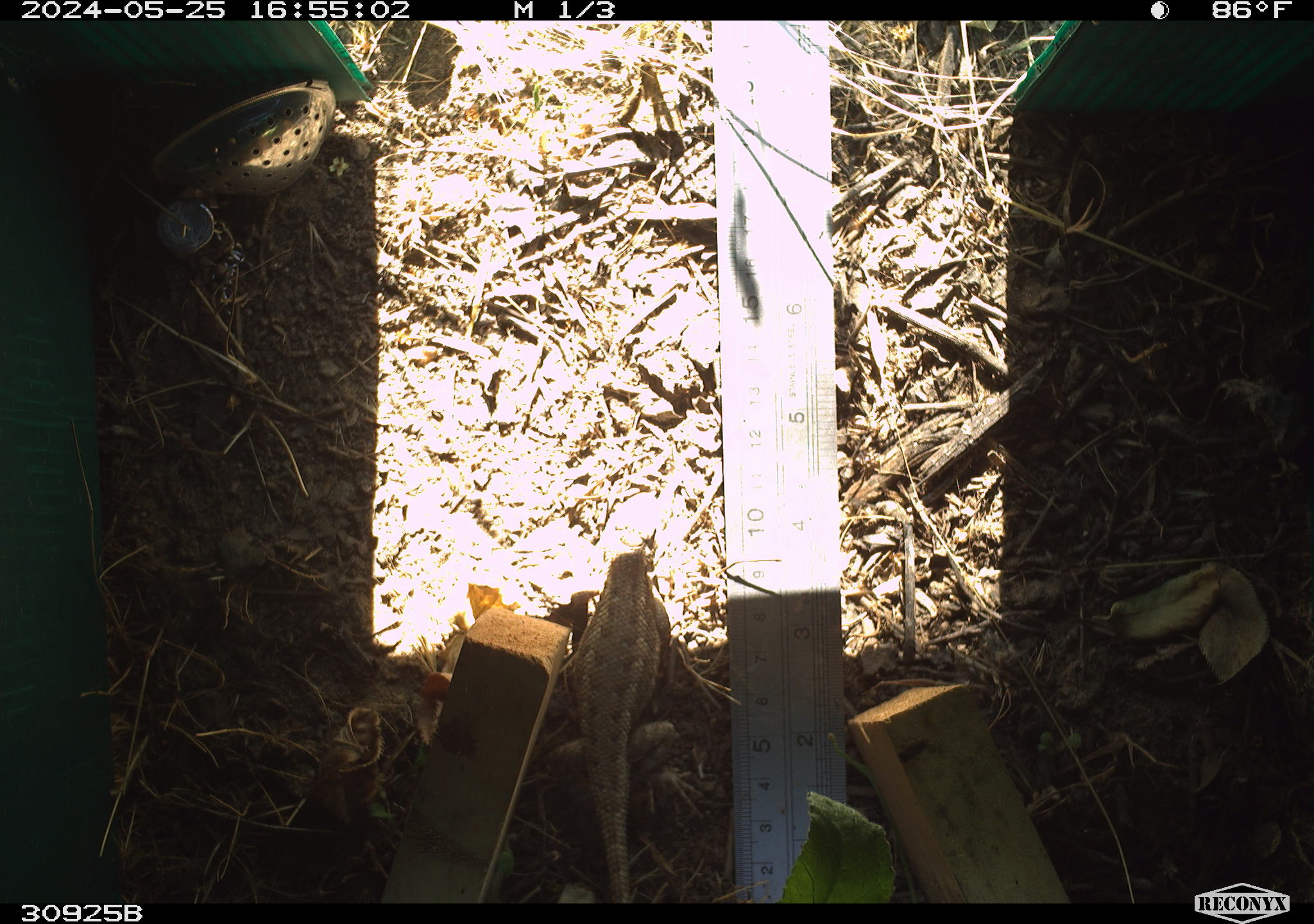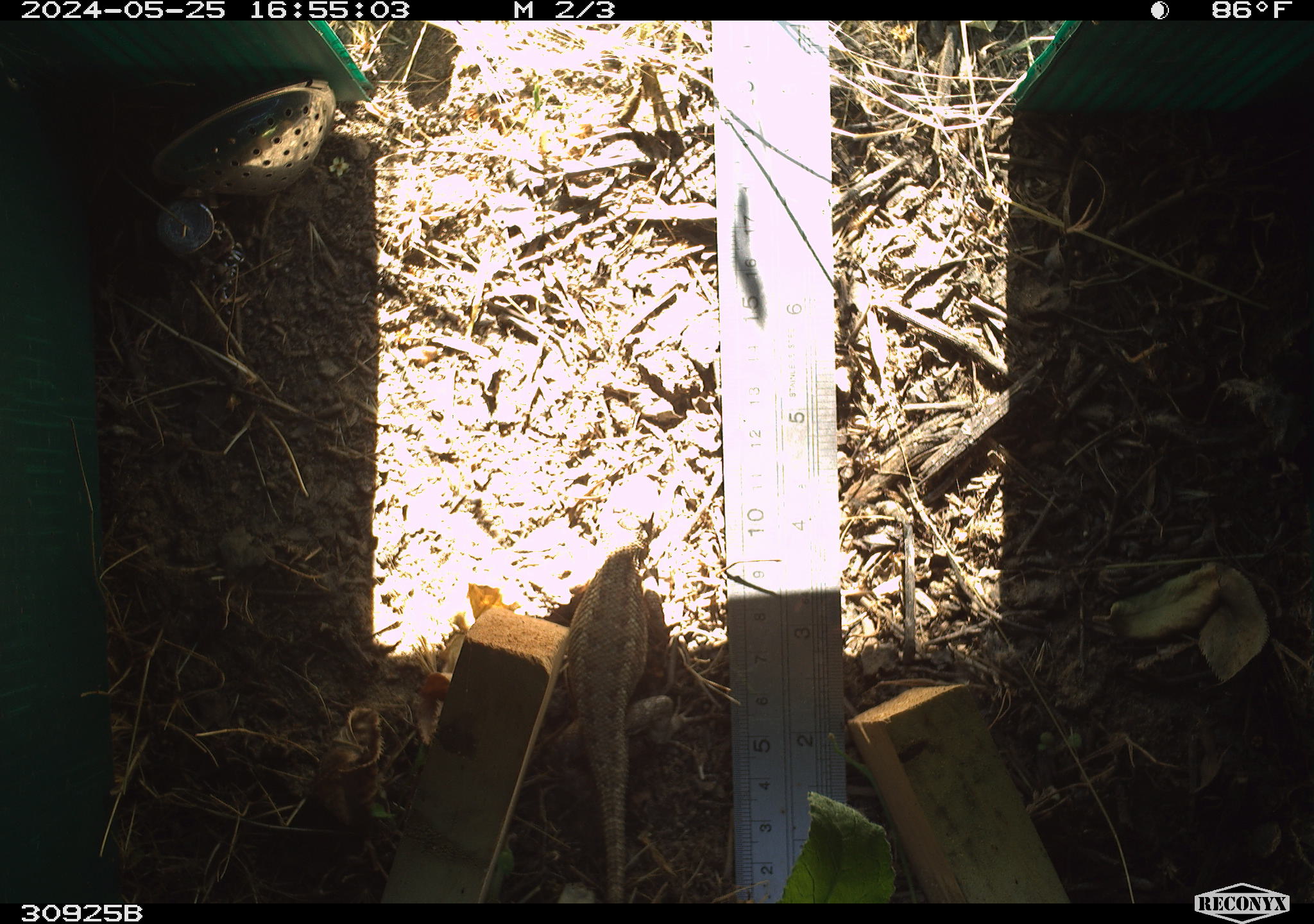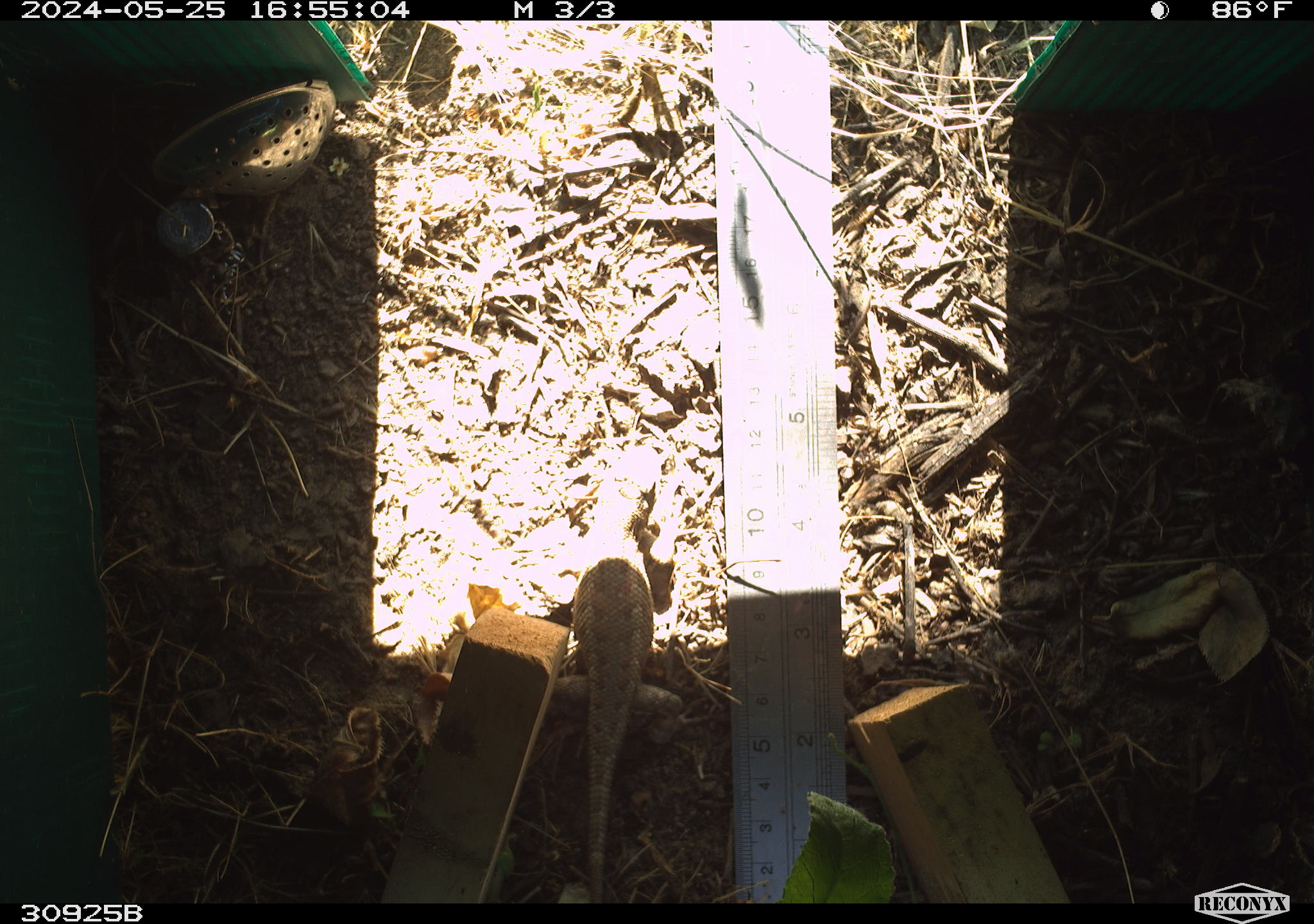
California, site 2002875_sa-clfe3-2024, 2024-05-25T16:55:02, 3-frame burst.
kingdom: Animalia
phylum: Chordata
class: Reptilia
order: Squamata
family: Phrynosomatidae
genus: Sceloporus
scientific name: Sceloporus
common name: spiny lizards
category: sceloporus species